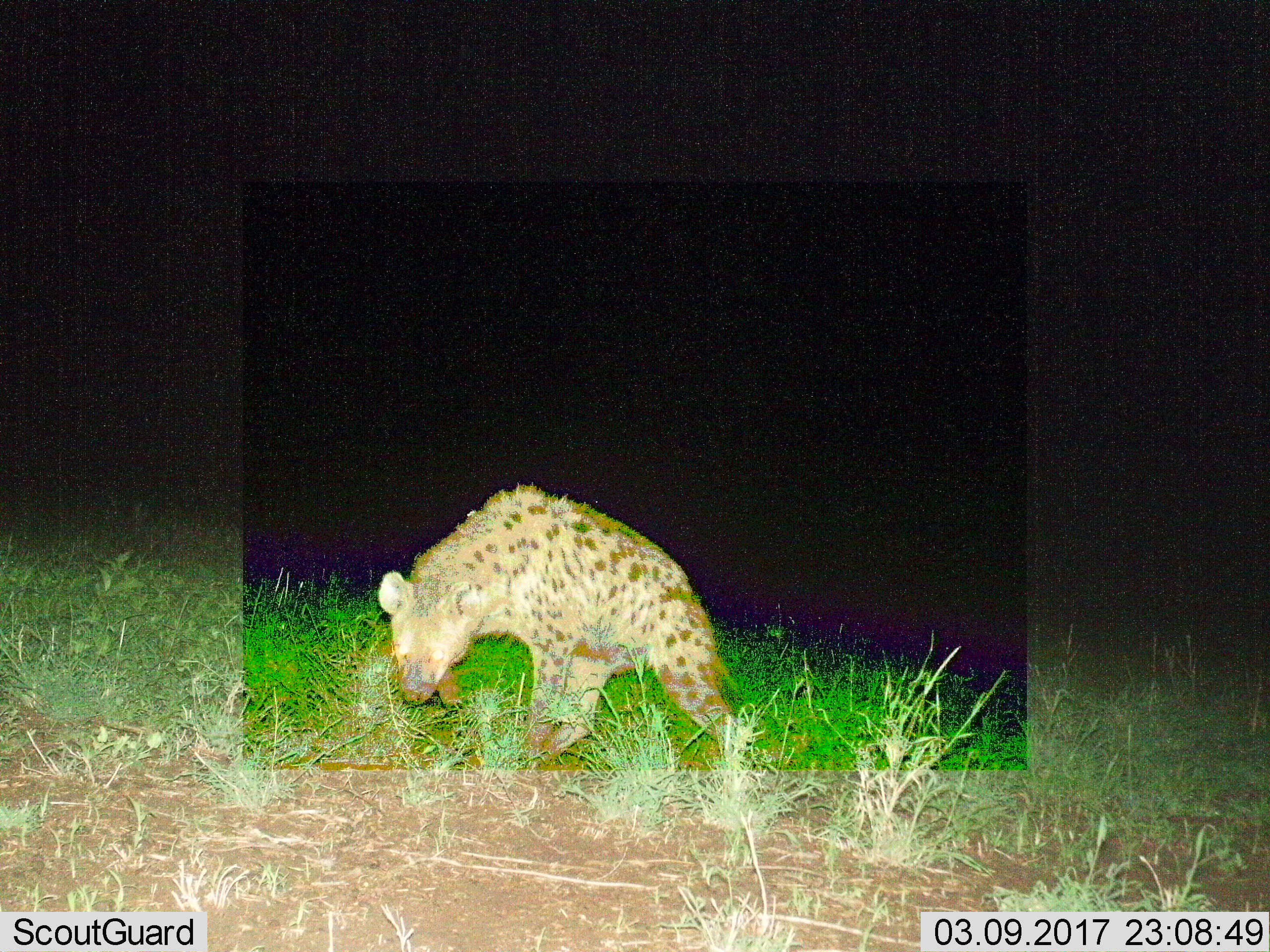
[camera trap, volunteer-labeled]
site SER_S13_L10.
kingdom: Animalia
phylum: Chordata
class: Mammalia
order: Carnivora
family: Hyaenidae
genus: Crocuta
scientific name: Crocuta crocuta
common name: spotted hyena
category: hyenaspotted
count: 1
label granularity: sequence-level